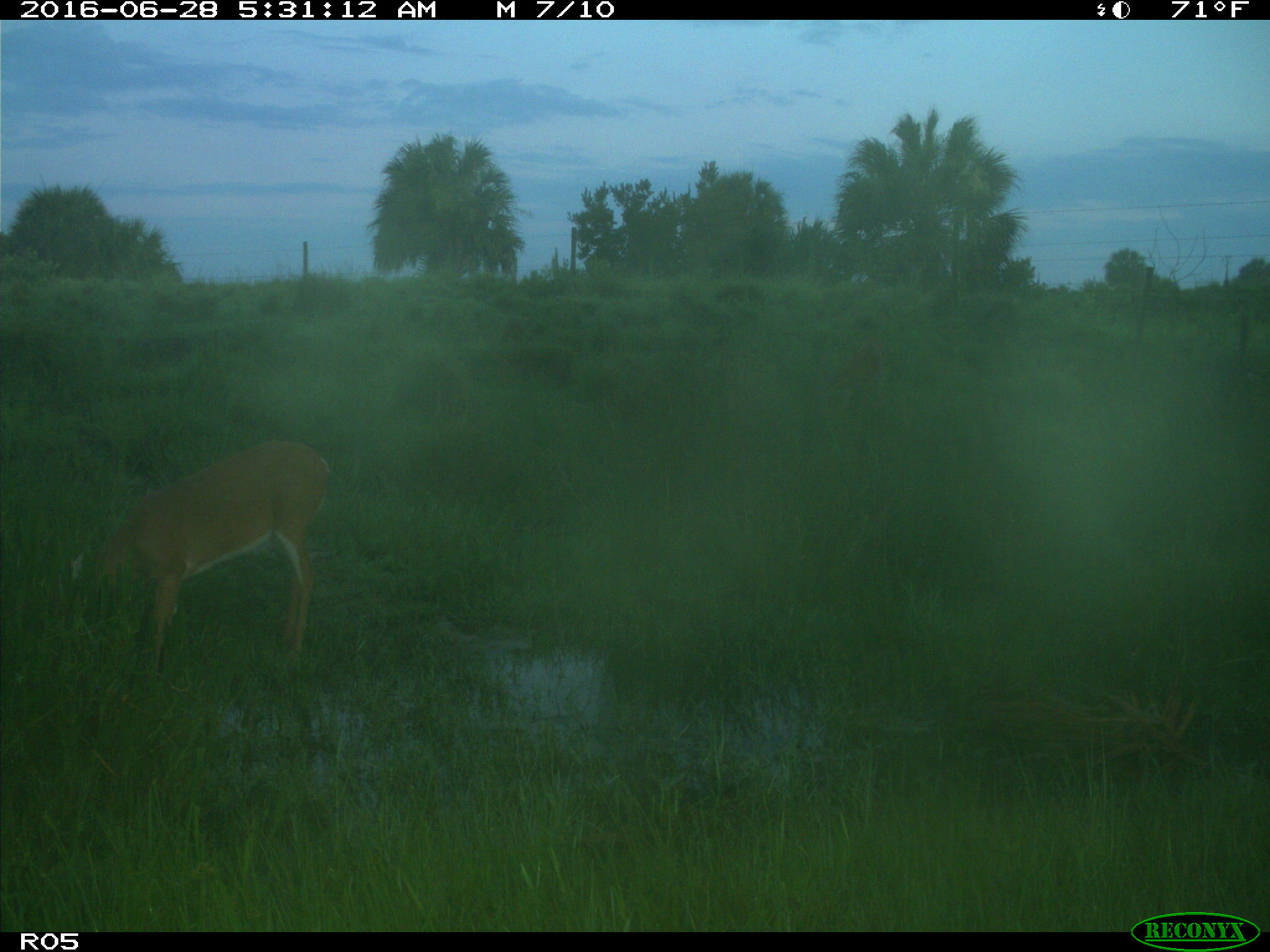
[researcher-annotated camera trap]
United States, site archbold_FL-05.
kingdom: Animalia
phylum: Chordata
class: Mammalia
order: Artiodactyla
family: Cervidae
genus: Odocoileus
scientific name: Odocoileus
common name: deer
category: unidentified deer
Unidentified deer (deer) (Odocoileus).